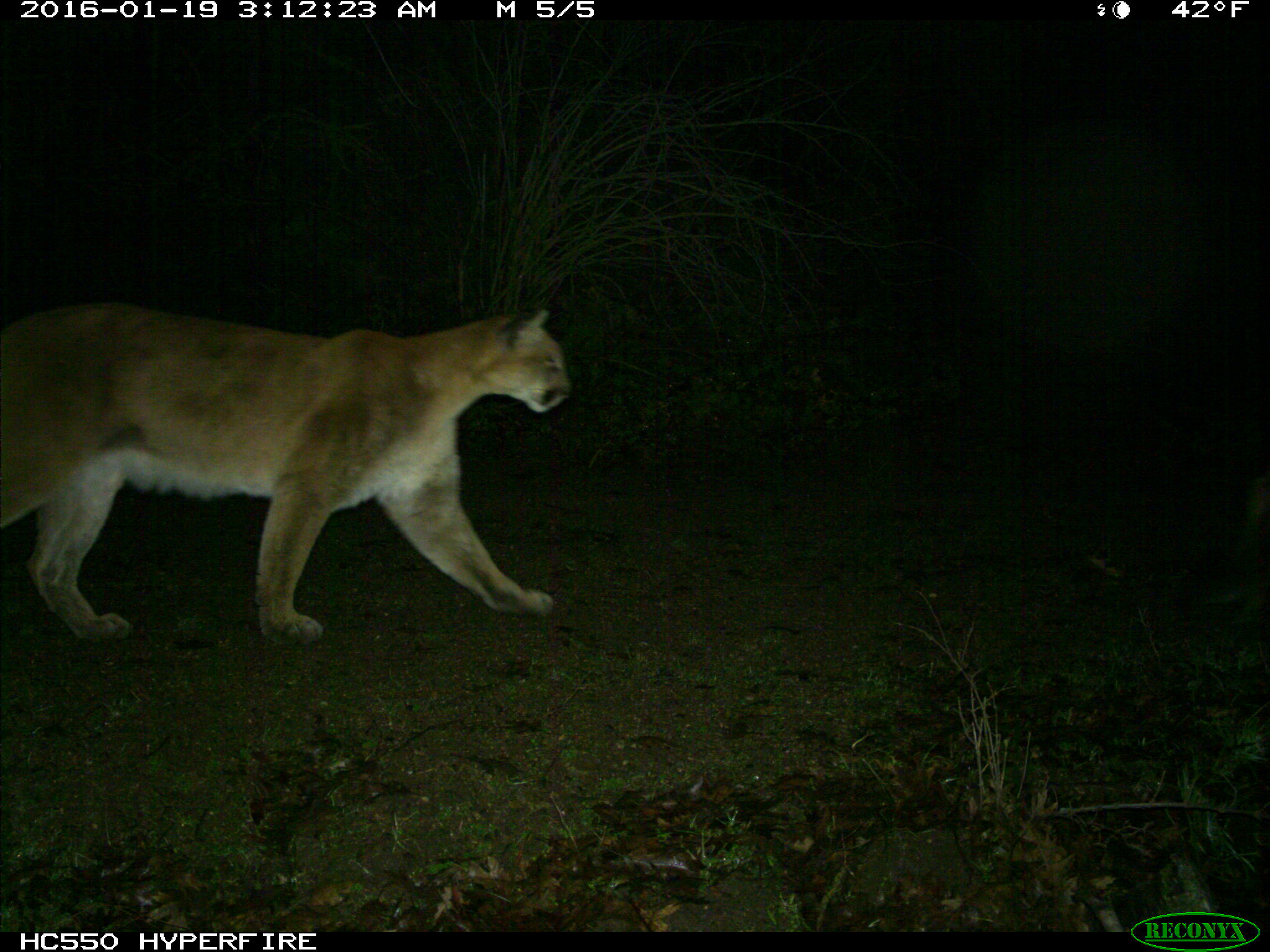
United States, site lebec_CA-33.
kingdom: Animalia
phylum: Chordata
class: Mammalia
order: Carnivora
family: Felidae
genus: Puma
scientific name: Puma concolor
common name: mountain lion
Puma concolor (mountain lion).